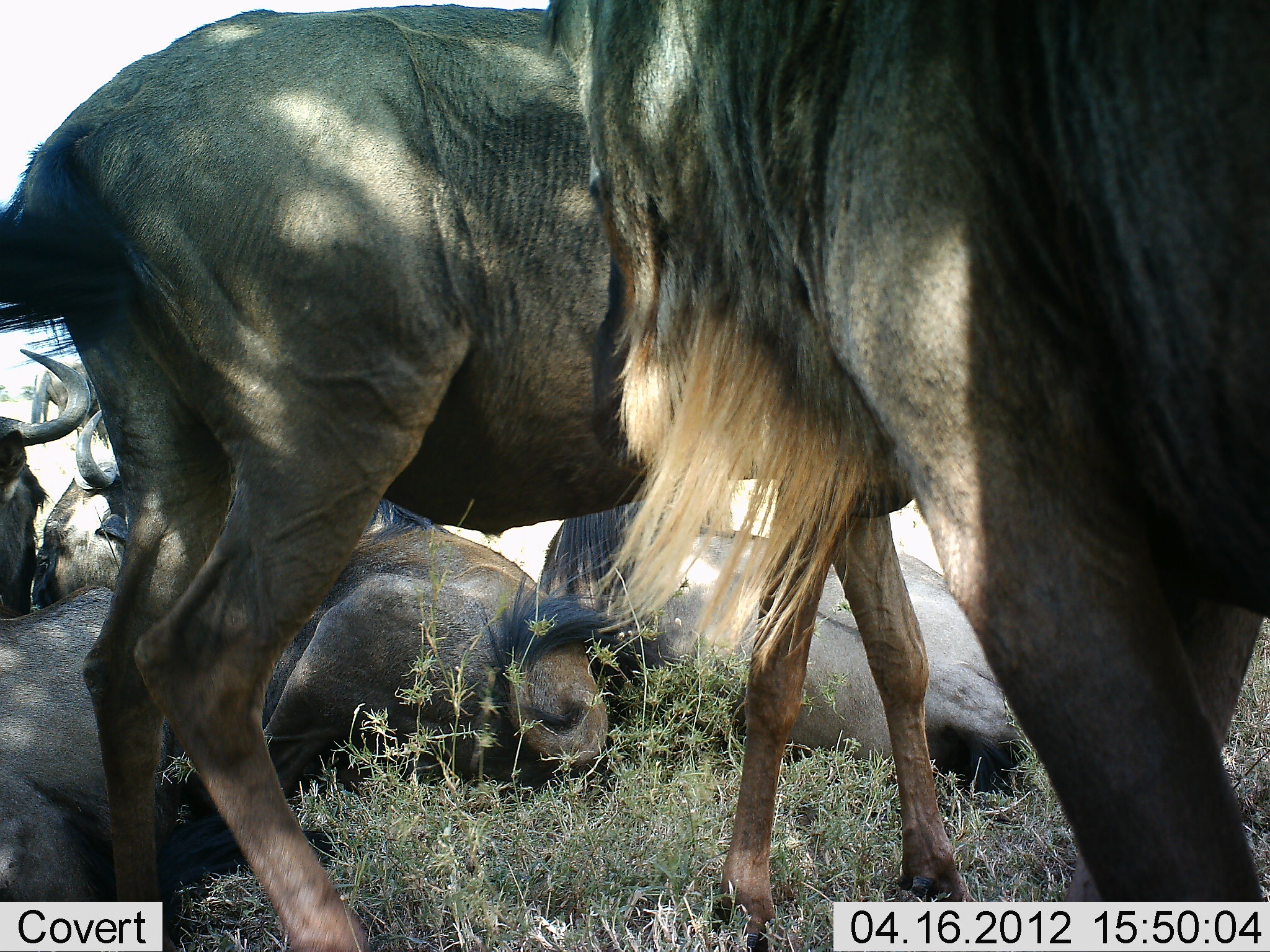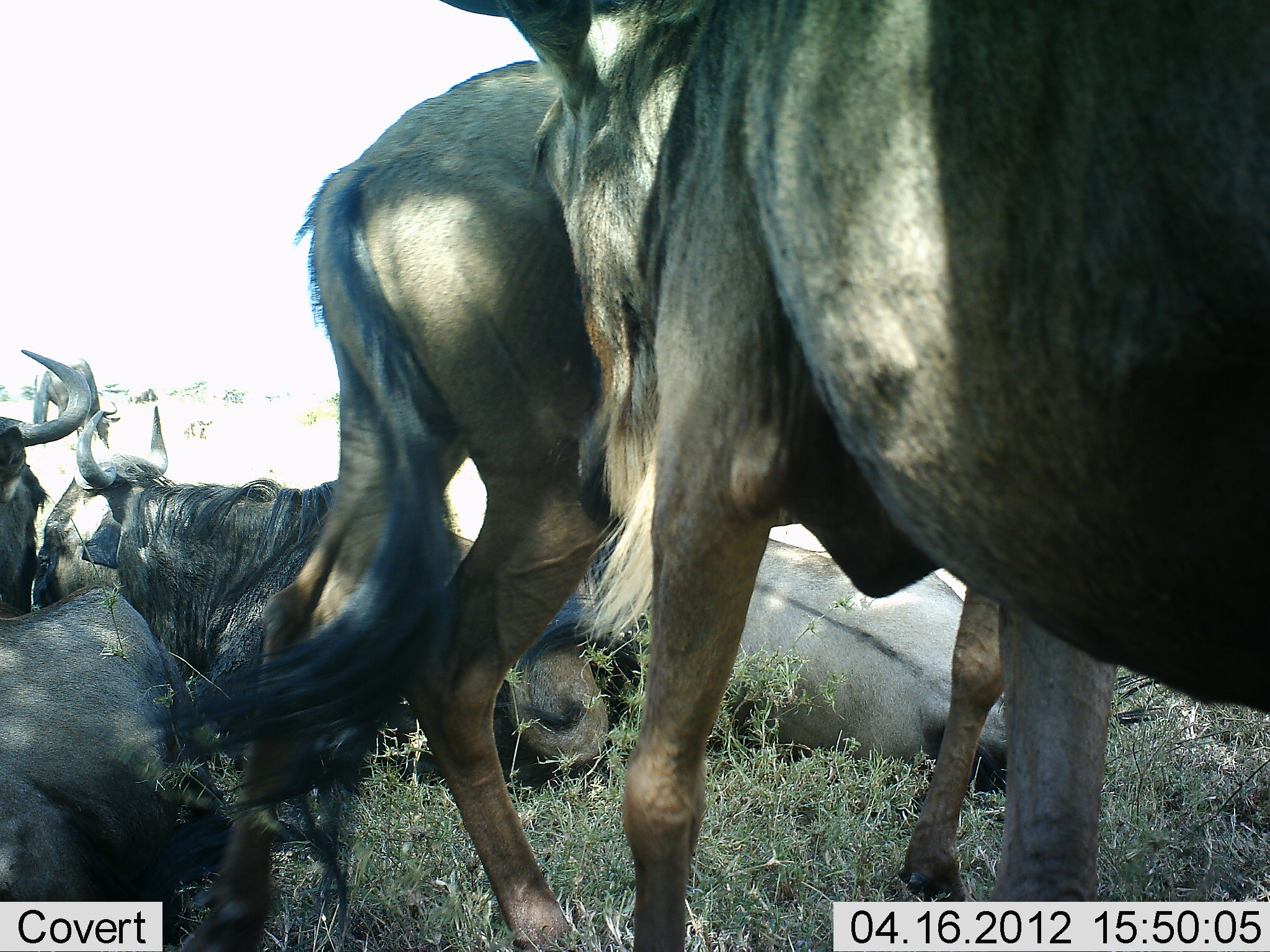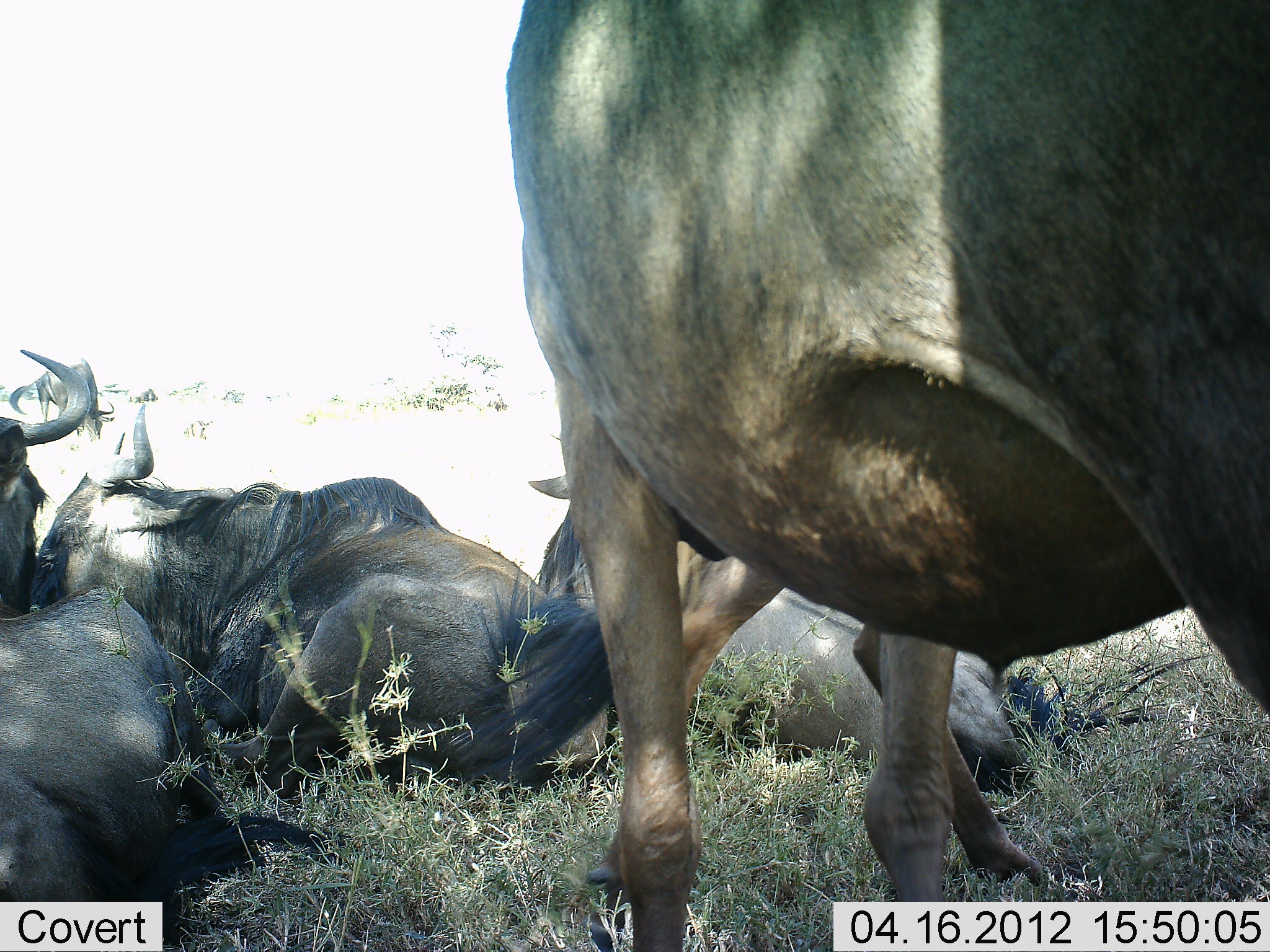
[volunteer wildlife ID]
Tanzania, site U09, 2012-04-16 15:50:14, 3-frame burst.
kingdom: Animalia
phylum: Chordata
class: Mammalia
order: Artiodactyla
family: Bovidae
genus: Connochaetes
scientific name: Connochaetes taurinus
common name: blue wildebeest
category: wildebeest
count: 6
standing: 88%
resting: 88%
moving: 41%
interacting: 6%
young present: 0%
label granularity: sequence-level